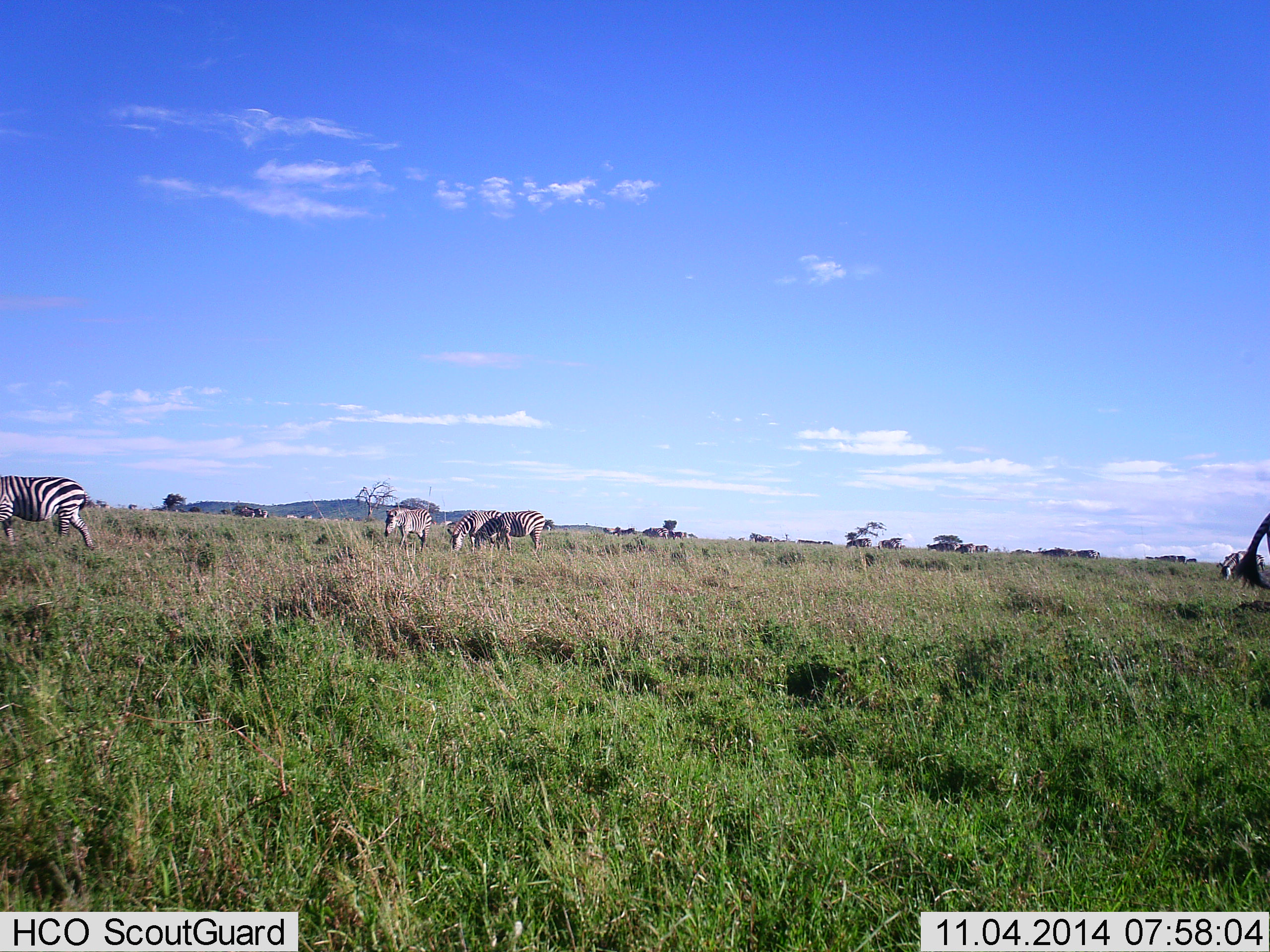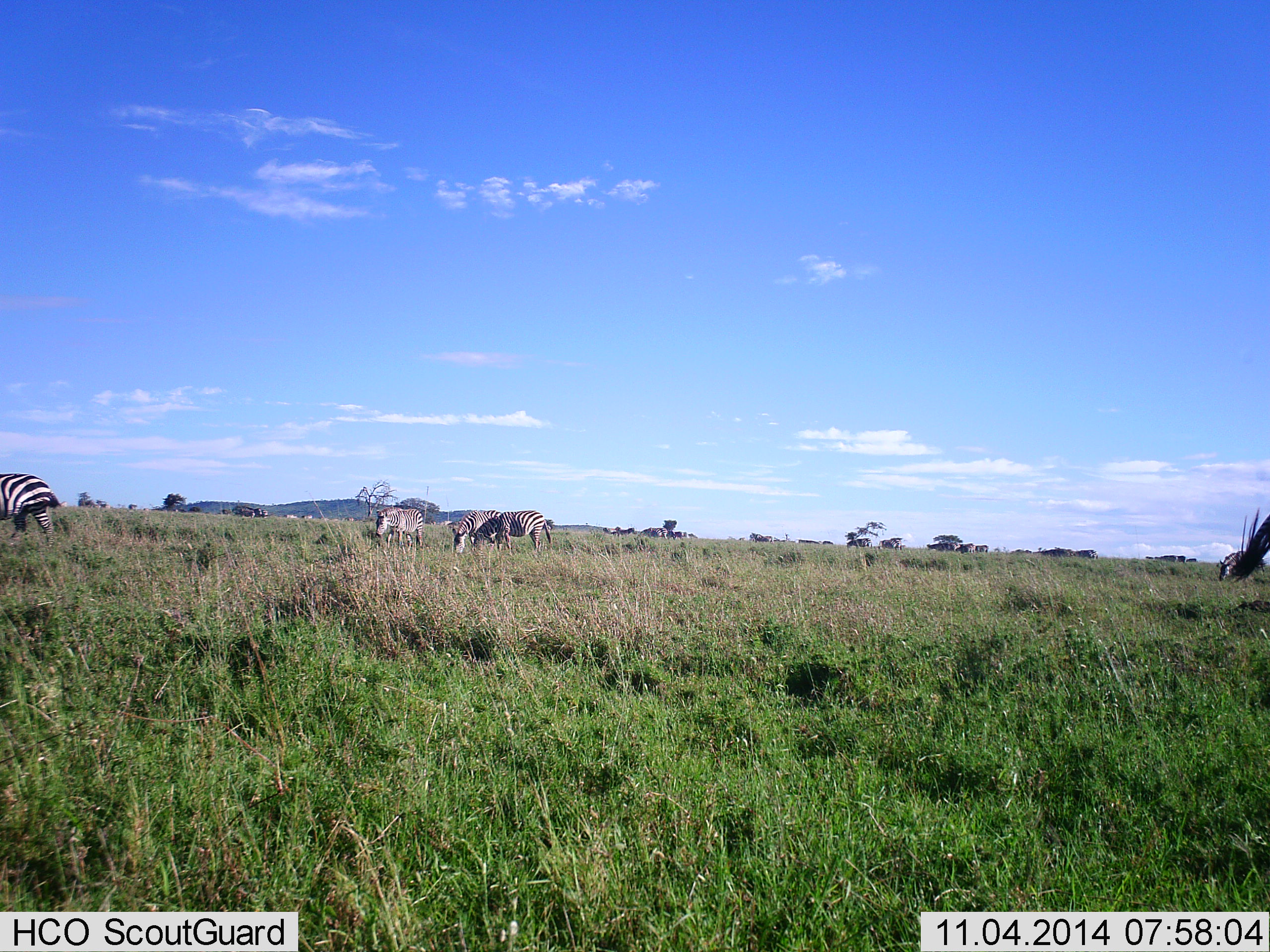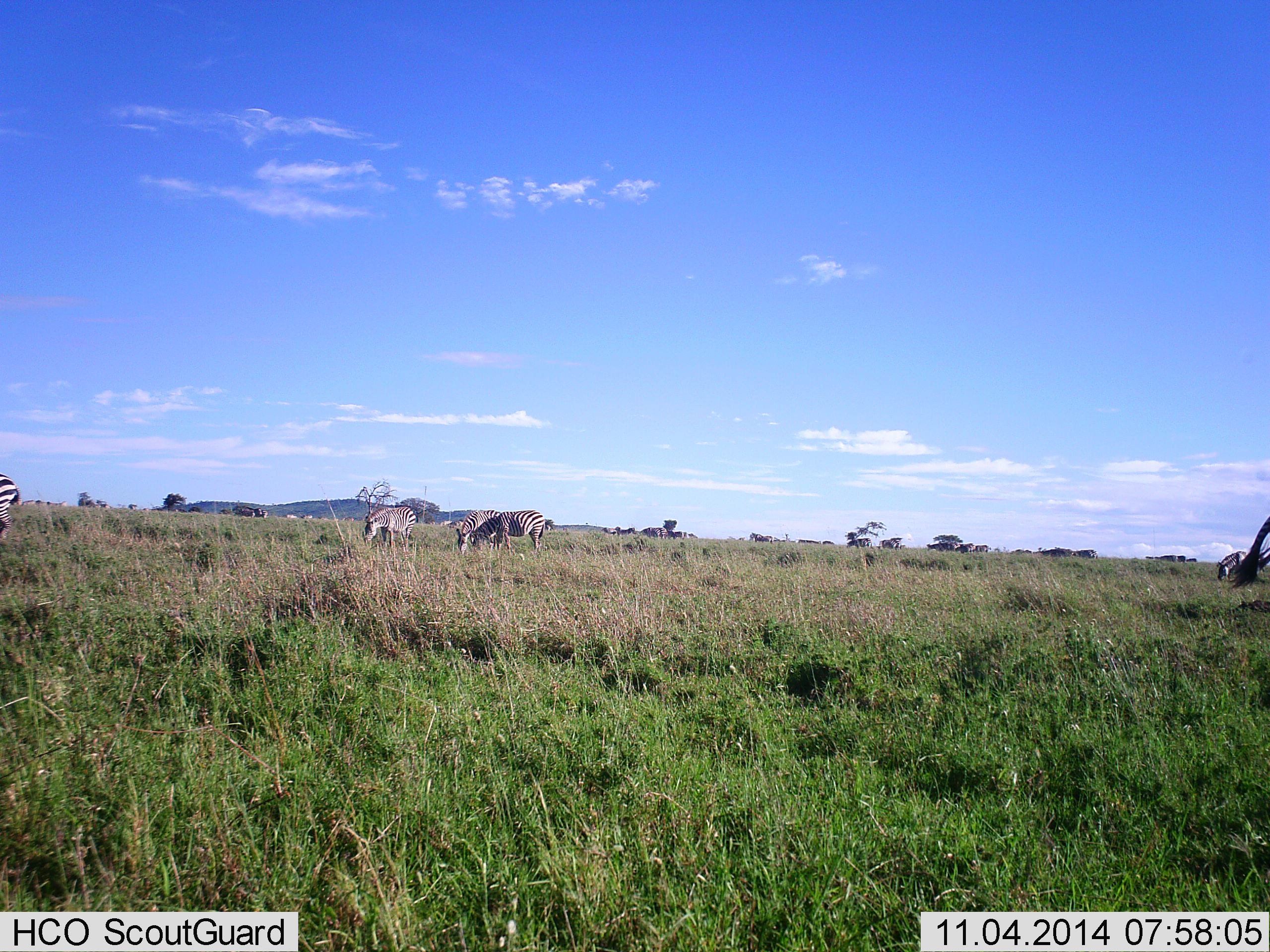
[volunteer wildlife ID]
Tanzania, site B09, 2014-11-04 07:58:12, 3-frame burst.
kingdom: Animalia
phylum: Chordata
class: Mammalia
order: Perissodactyla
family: Equidae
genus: Equus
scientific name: Equus quagga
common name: plains zebra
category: zebra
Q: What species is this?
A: Zebra (plains zebra) (Equus quagga).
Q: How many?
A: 6.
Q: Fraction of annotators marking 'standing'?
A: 36%.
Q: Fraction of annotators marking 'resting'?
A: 0%.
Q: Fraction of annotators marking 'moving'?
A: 18%.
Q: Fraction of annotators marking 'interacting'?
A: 0%.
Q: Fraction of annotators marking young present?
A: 0%.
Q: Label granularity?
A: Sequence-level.